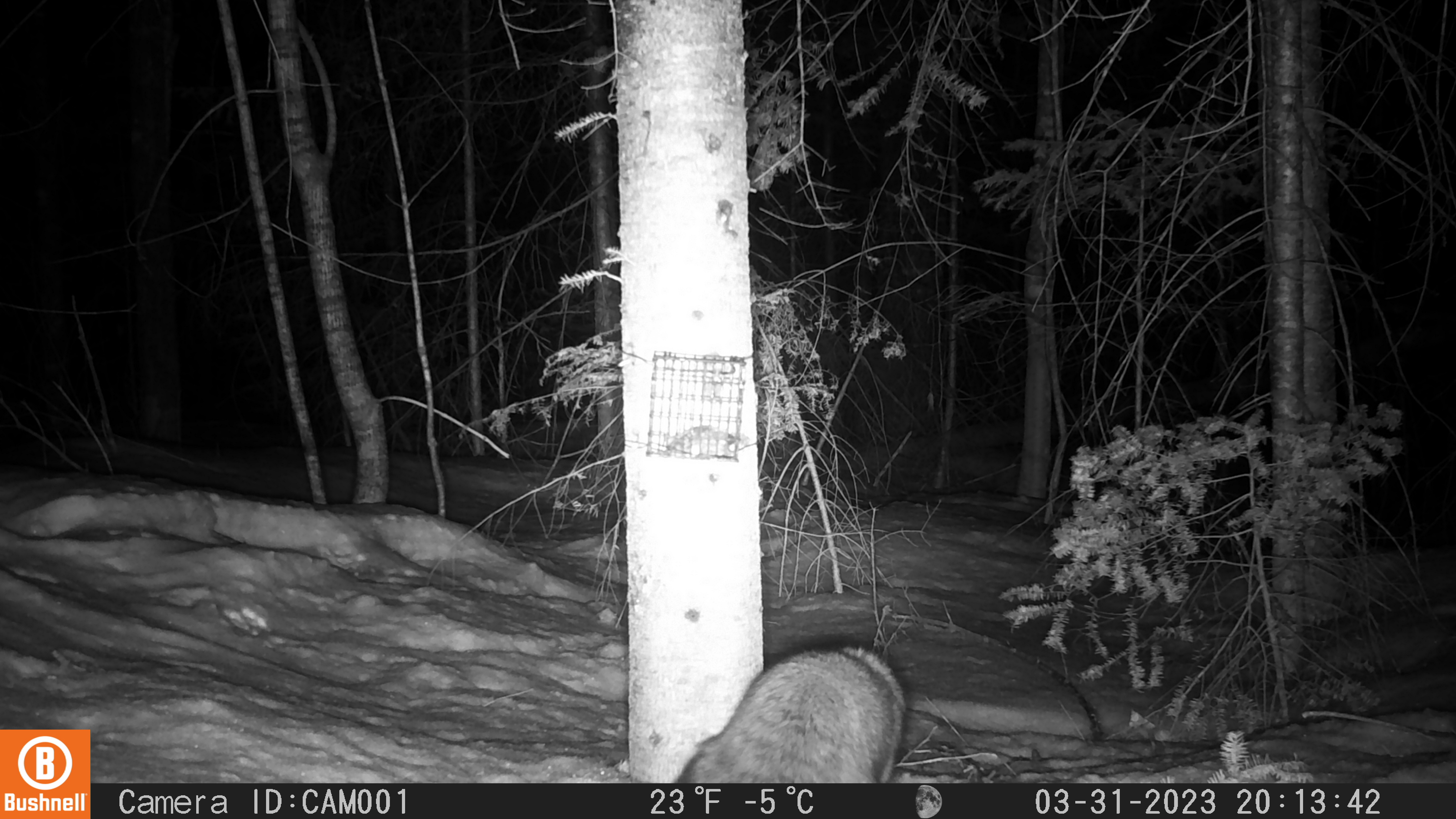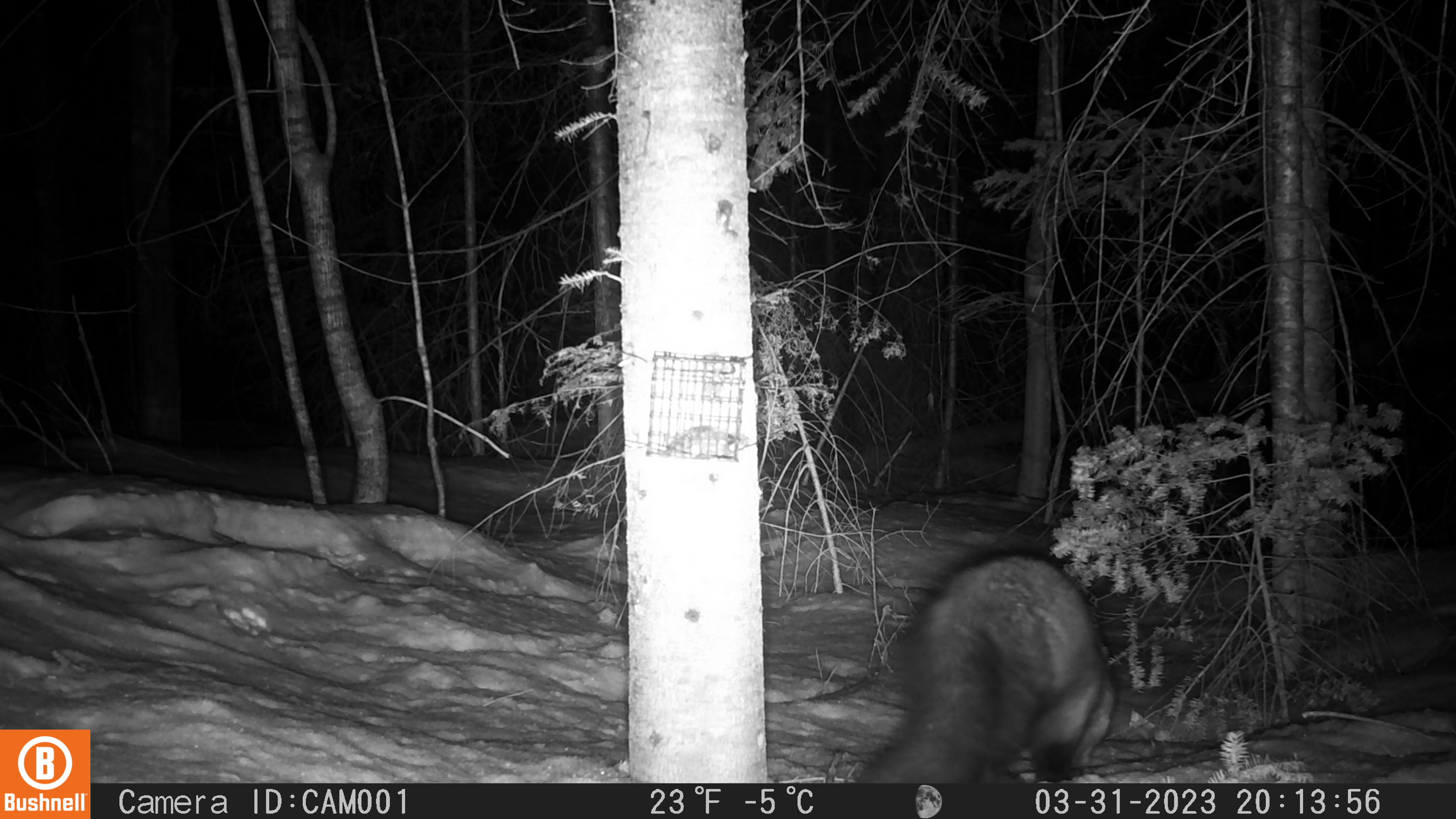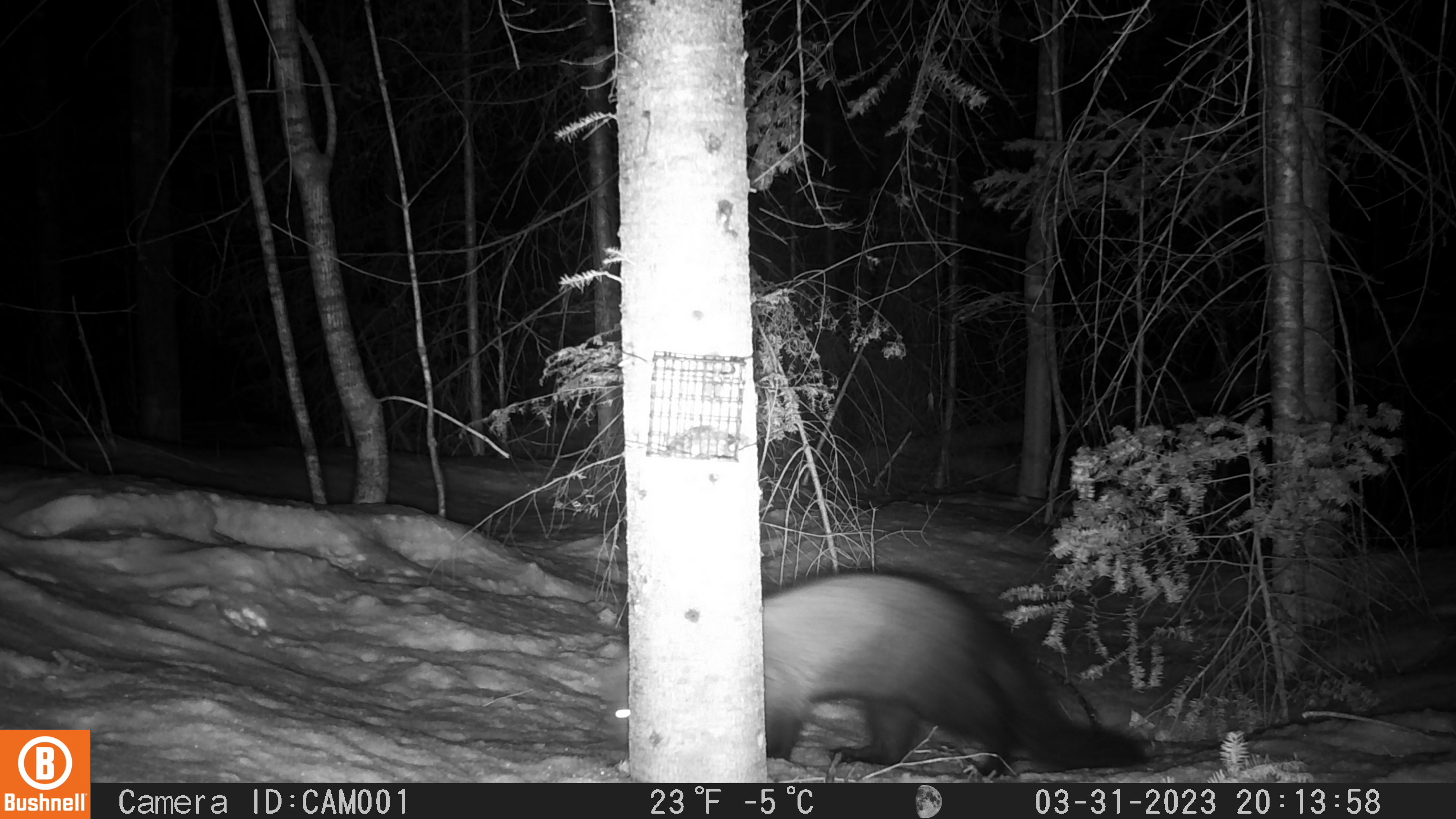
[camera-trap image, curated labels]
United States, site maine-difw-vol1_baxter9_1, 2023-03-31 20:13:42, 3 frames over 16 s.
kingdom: Animalia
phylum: Chordata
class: Mammalia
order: Carnivora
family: Mustelidae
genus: Pekania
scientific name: Pekania pennanti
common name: fisher